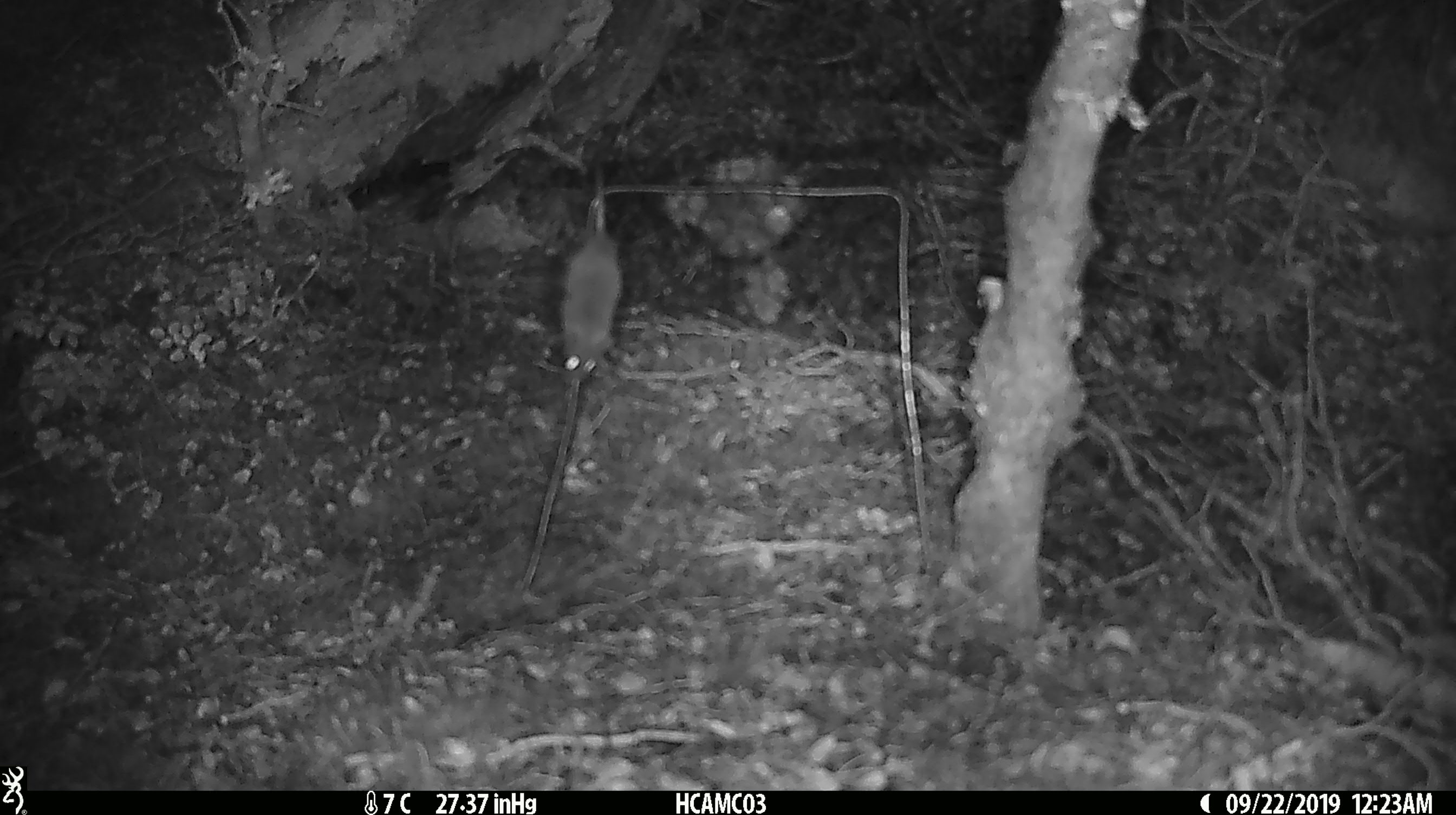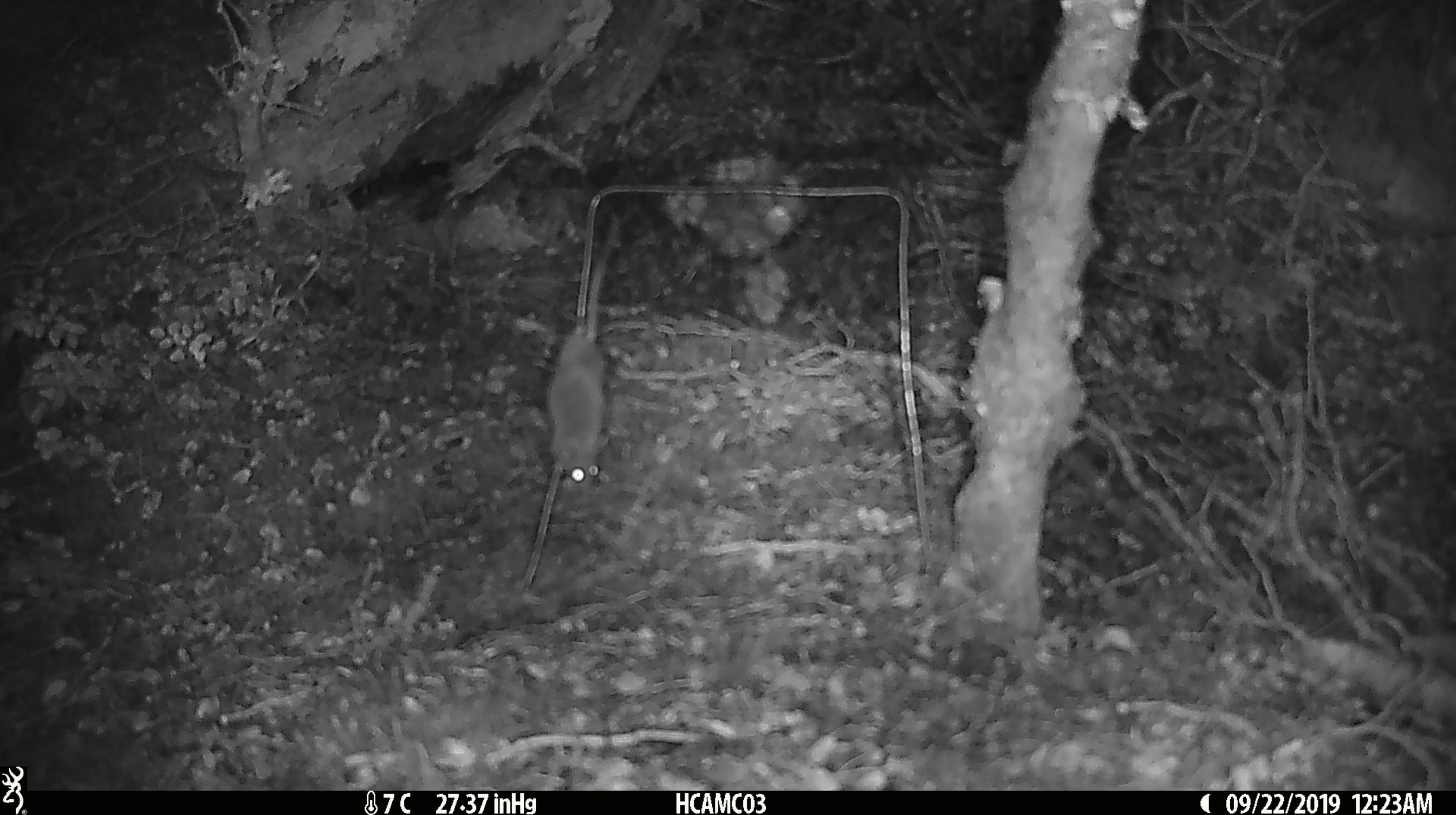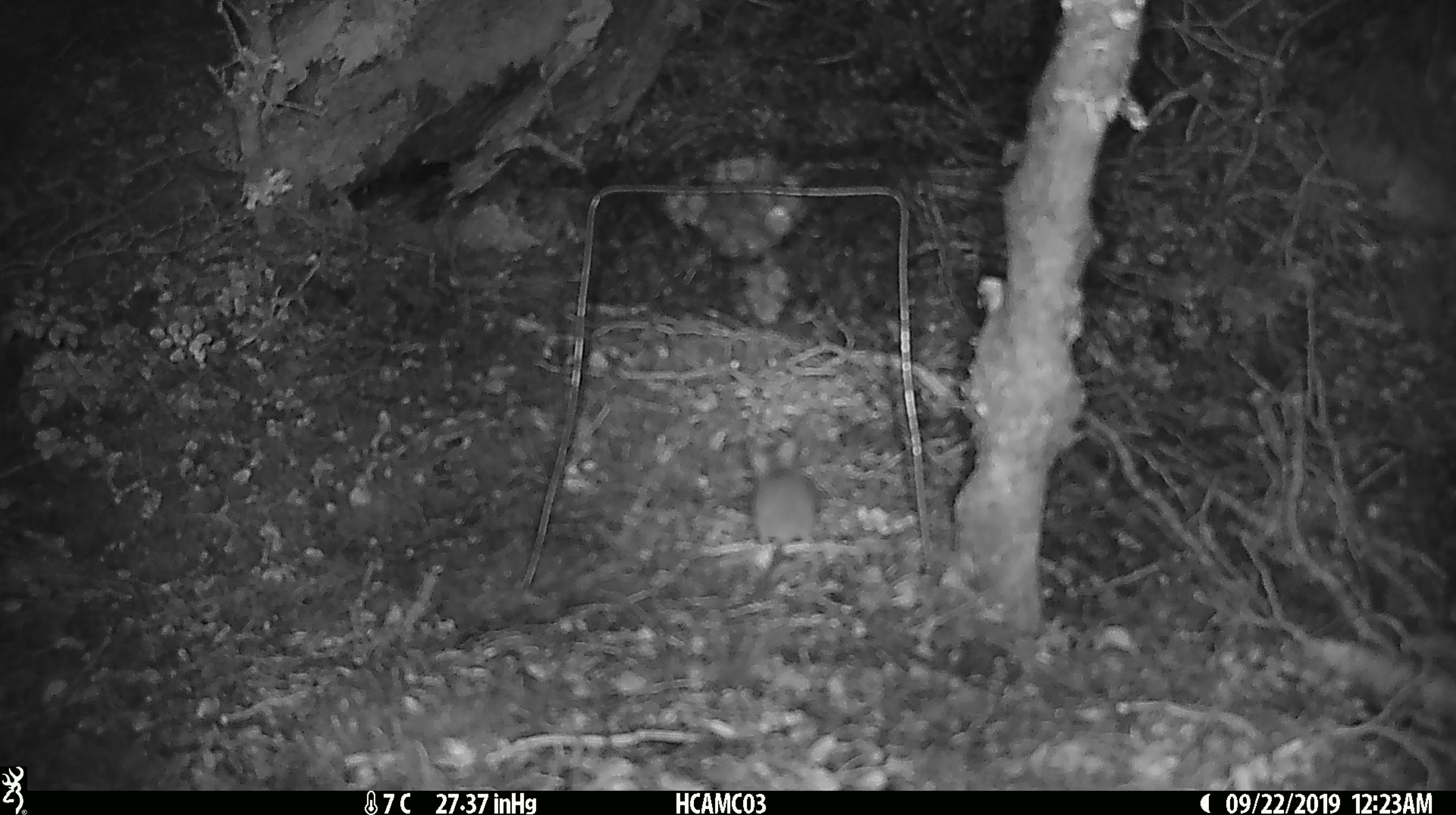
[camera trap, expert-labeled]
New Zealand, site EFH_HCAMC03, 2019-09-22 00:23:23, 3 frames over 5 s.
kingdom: Animalia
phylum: Chordata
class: Mammalia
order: Rodentia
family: Muridae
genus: Mus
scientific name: Mus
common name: mouse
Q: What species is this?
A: Mouse (Mus).